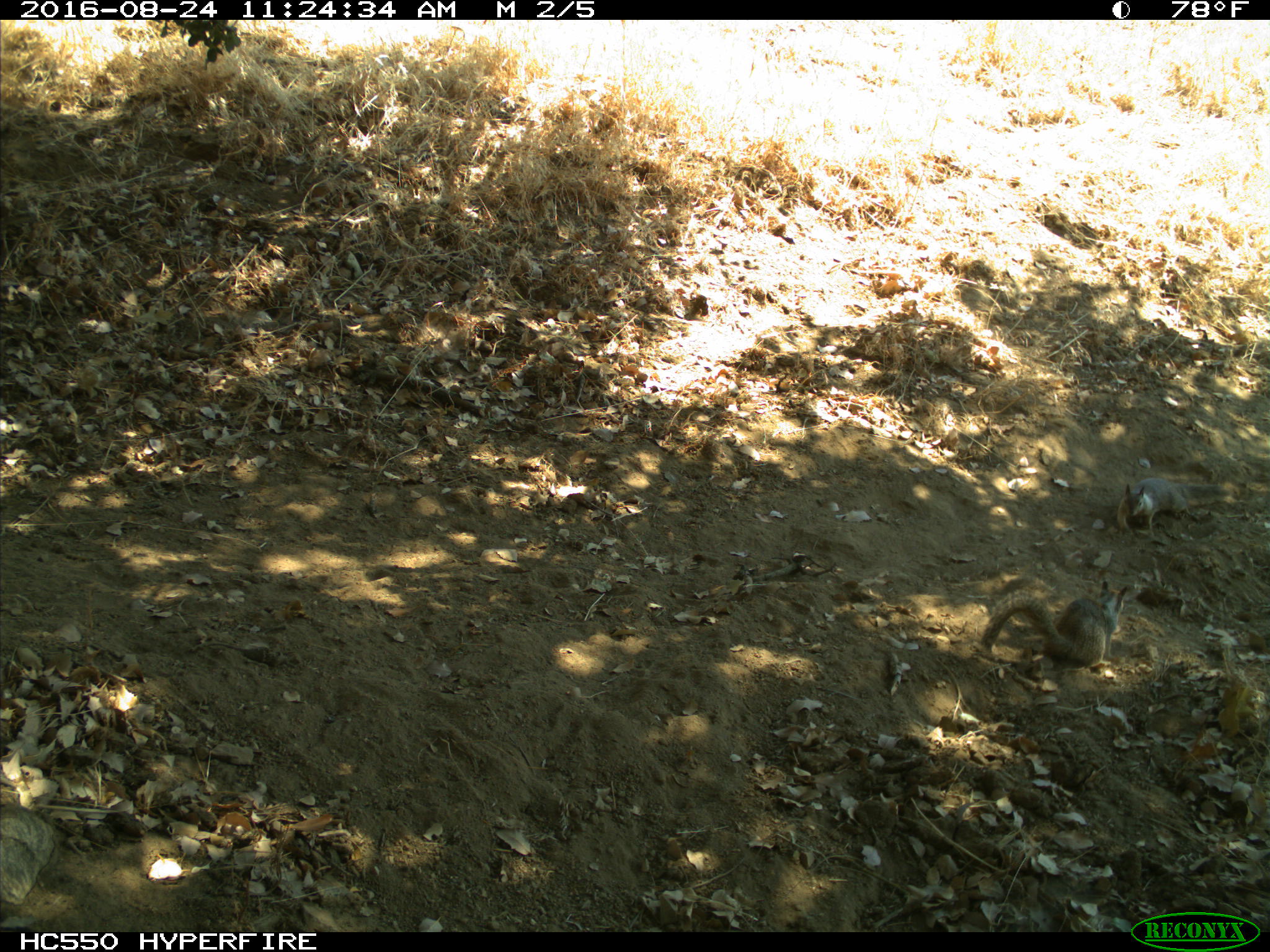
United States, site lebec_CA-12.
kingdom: Animalia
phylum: Chordata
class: Mammalia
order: Rodentia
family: Sciuridae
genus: Otospermophilus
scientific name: Otospermophilus beecheyi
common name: california ground squirrel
Otospermophilus beecheyi (california ground squirrel).